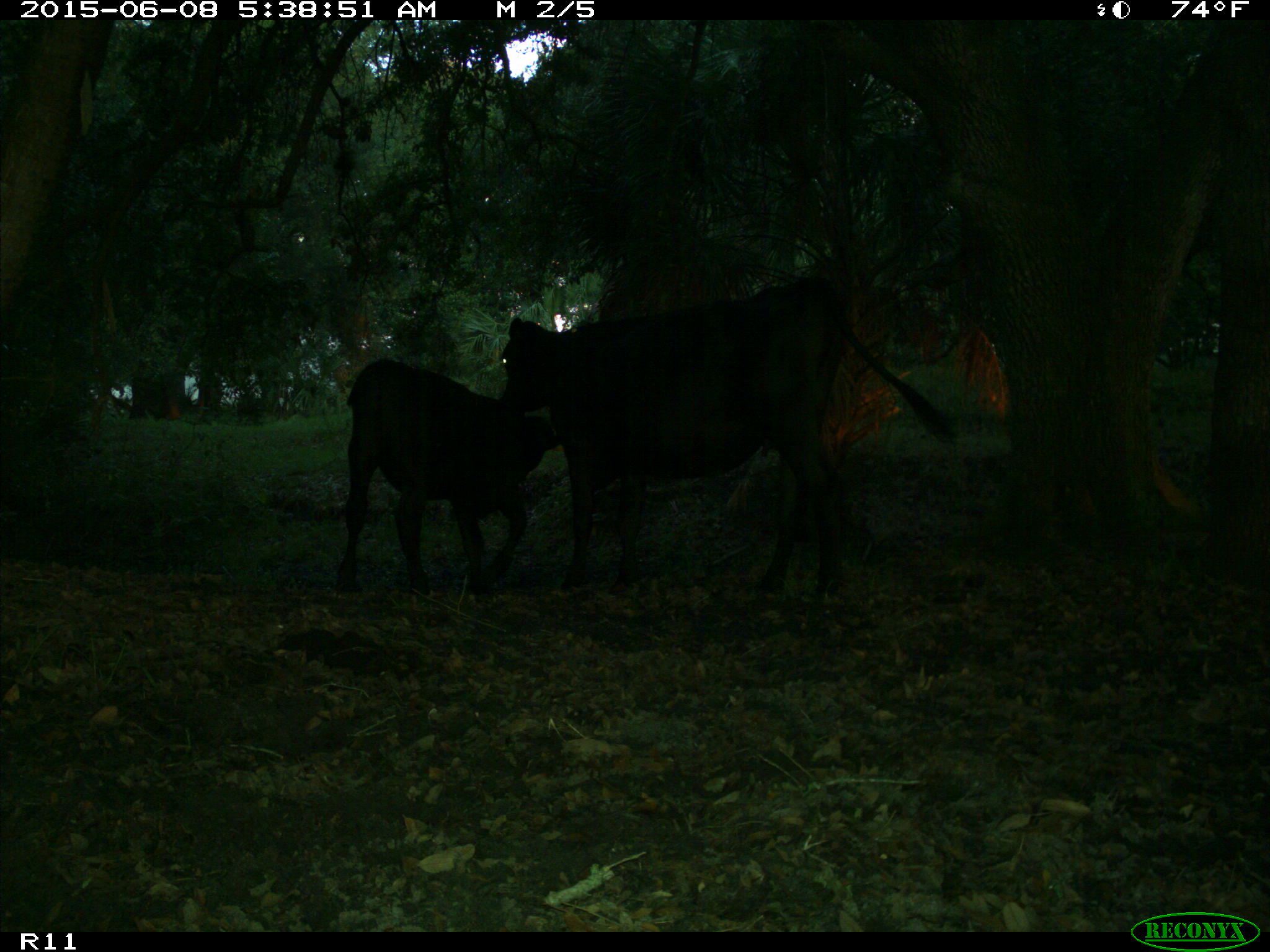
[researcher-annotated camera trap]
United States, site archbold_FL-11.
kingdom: Animalia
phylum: Chordata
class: Mammalia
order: Artiodactyla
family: Bovidae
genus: Bos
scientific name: Bos taurus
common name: domestic cow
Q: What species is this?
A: Bos taurus (domestic cow).